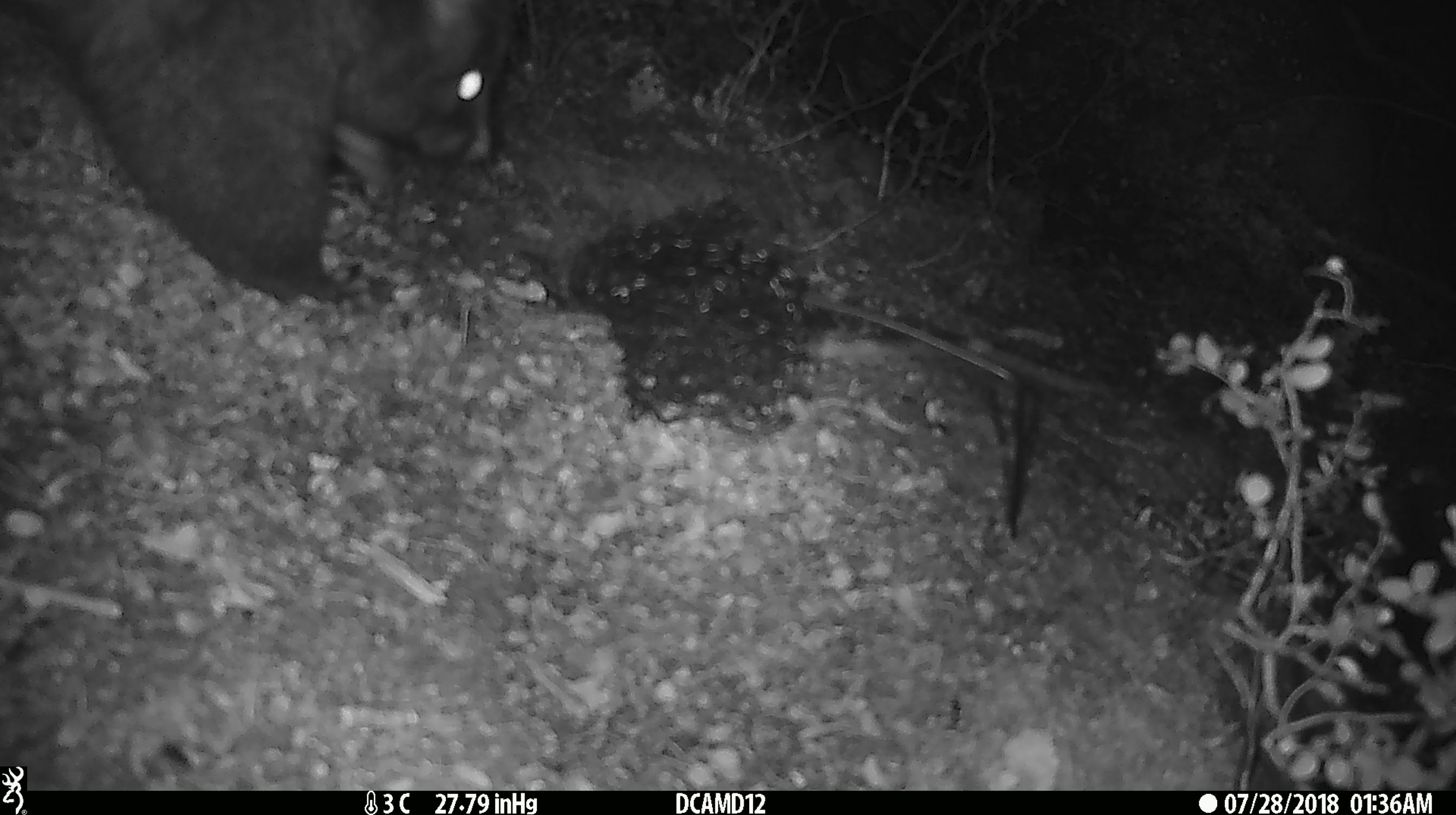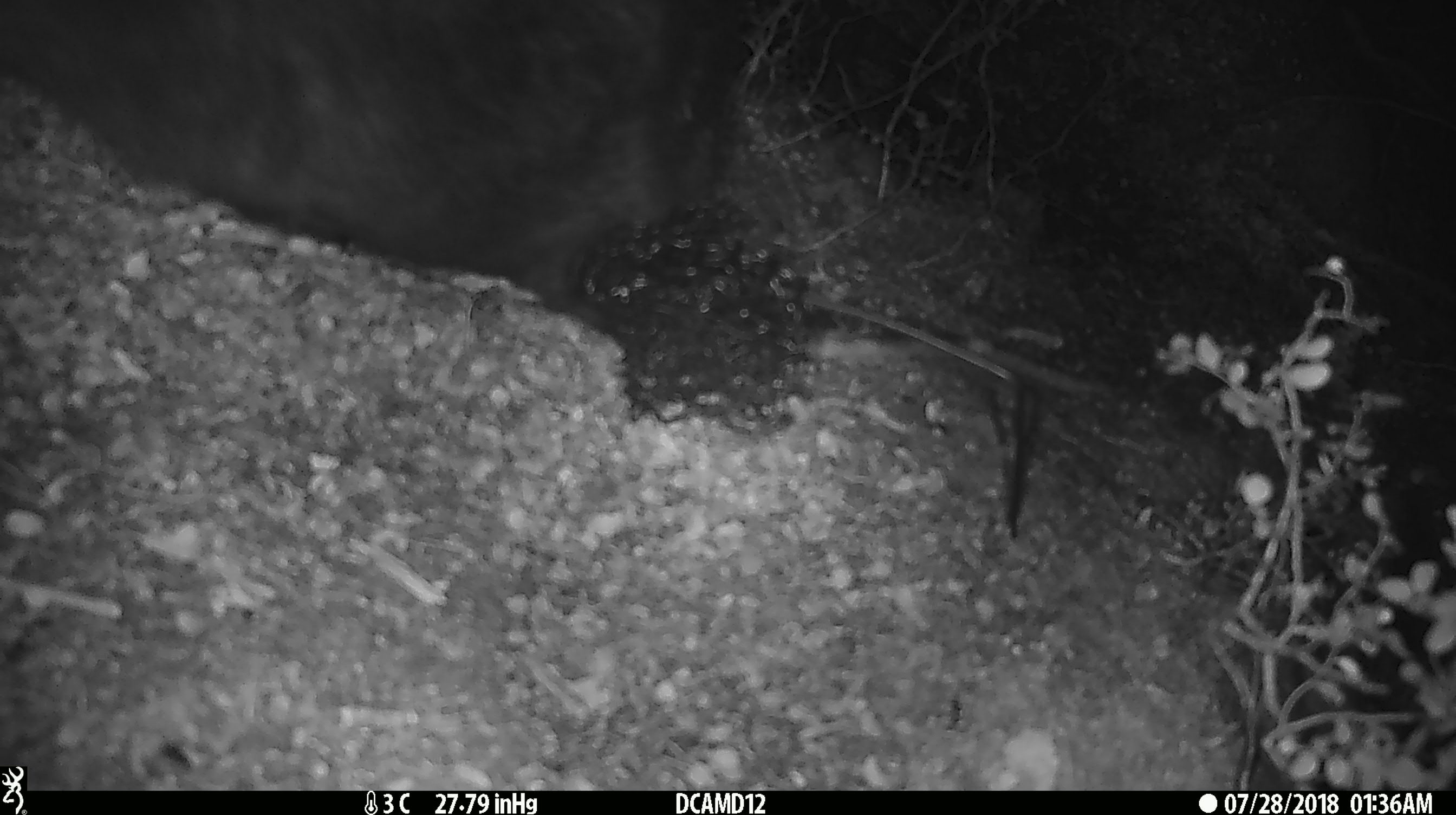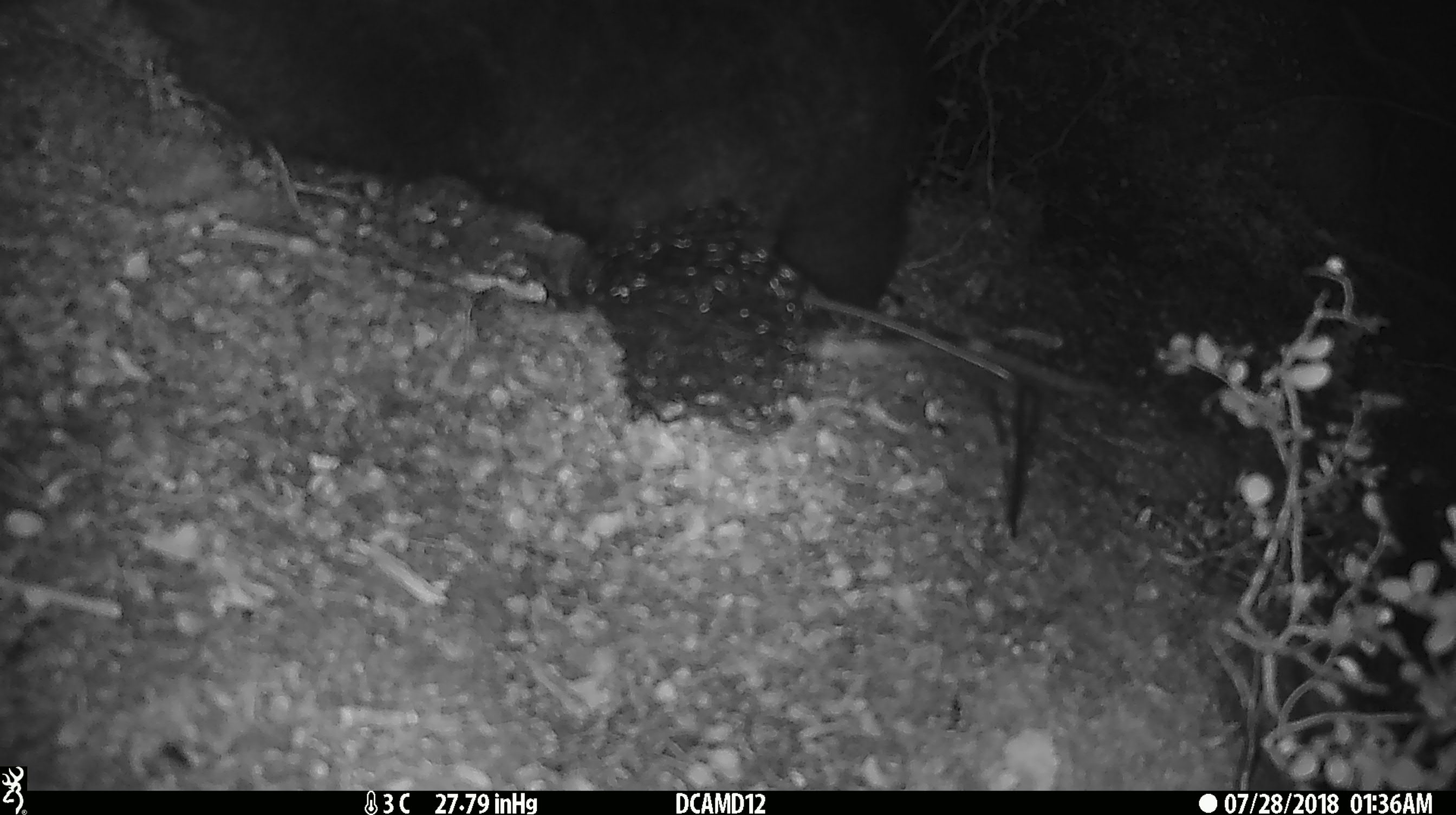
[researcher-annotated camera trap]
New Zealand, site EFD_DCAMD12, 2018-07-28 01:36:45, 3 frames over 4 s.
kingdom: Animalia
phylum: Chordata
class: Mammalia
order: Diprotodontia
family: Phalangeridae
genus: Trichosurus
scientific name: Trichosurus vulpecula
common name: common brushtail possum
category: possum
Possum (common brushtail possum) (Trichosurus vulpecula).